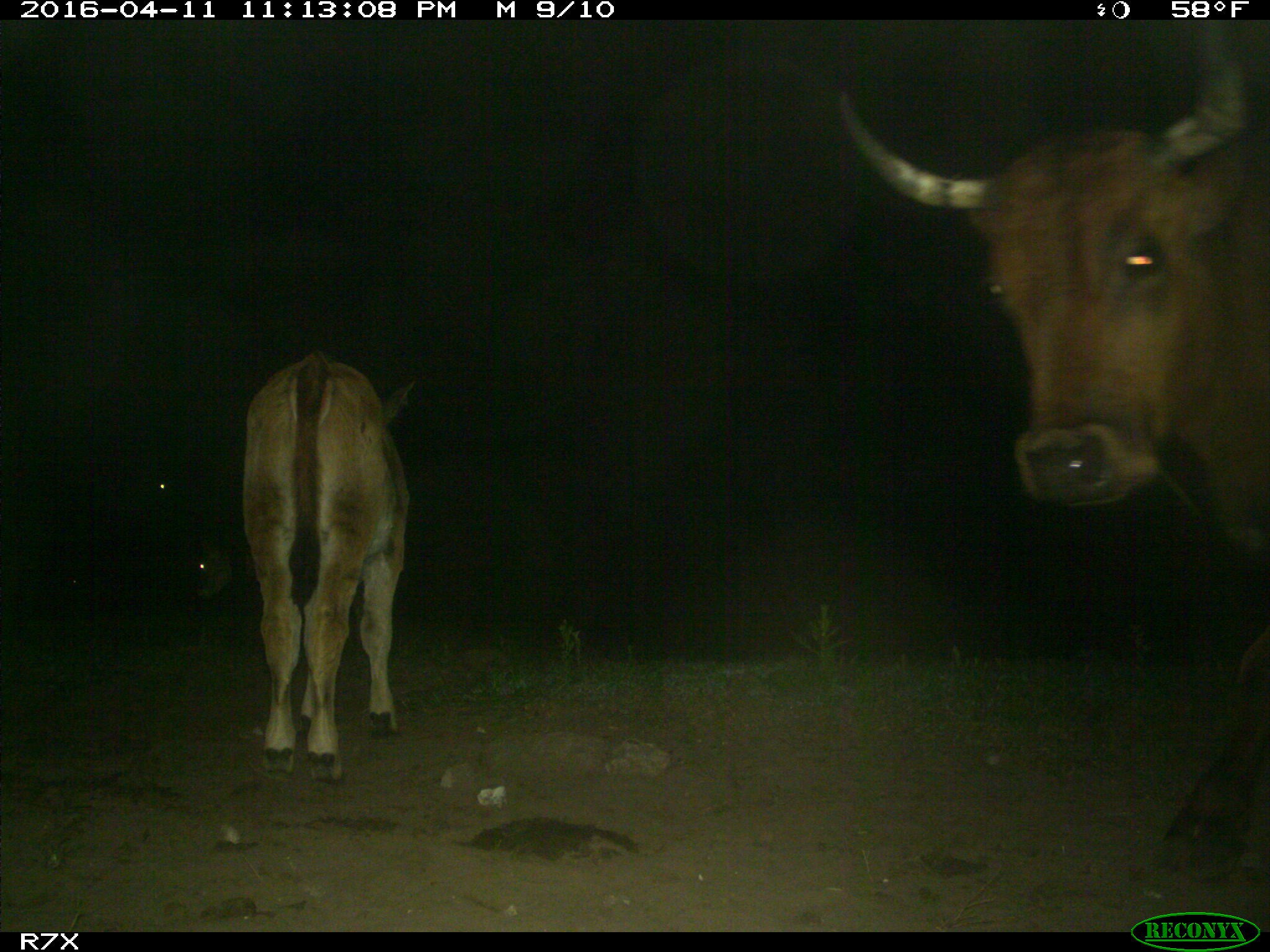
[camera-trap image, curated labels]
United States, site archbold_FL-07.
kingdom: Animalia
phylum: Chordata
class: Mammalia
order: Artiodactyla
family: Bovidae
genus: Bos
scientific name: Bos taurus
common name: domestic cow